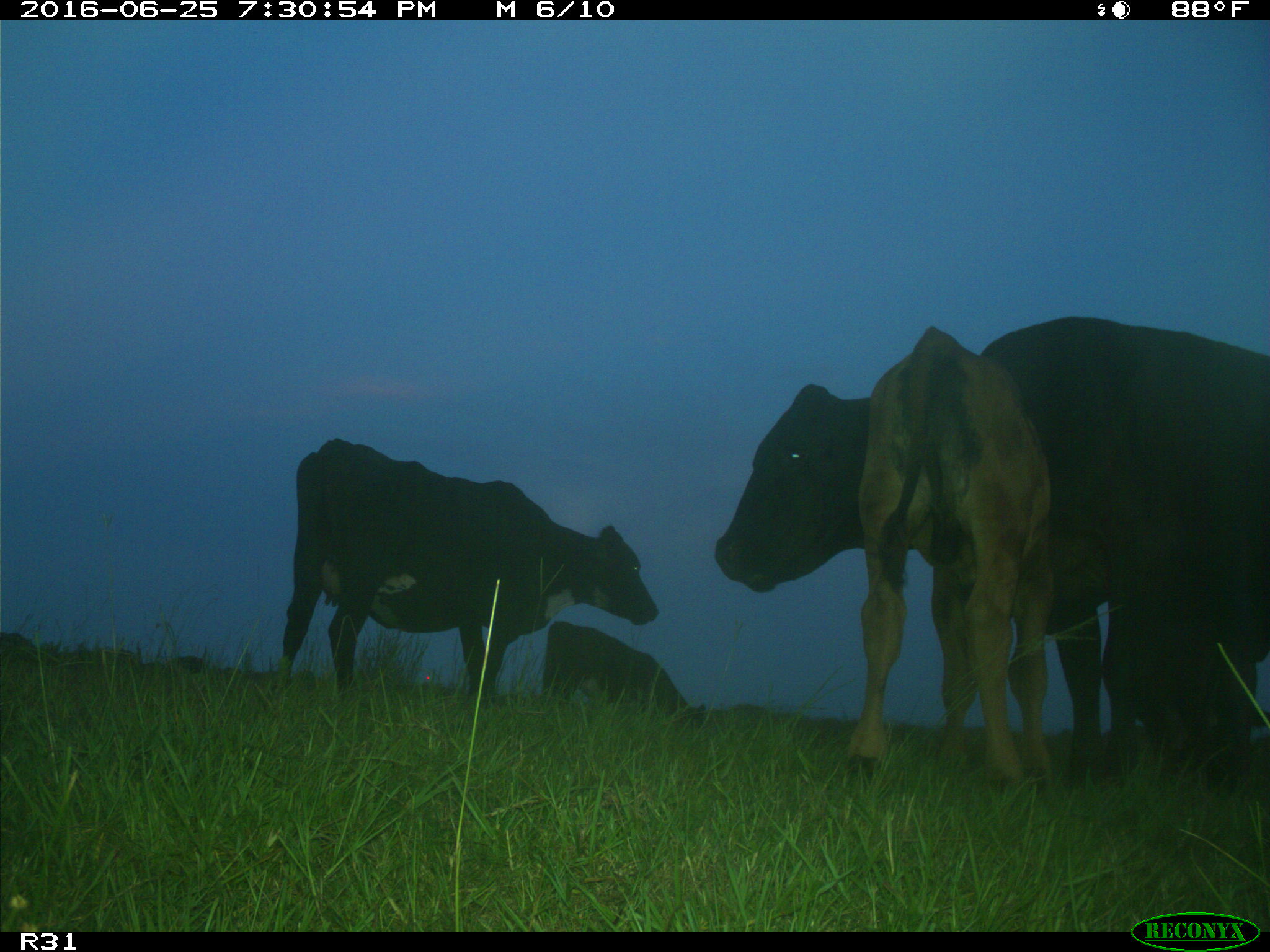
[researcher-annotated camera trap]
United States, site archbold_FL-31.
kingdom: Animalia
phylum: Chordata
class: Mammalia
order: Artiodactyla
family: Bovidae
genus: Bos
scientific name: Bos taurus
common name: domestic cow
Bos taurus (domestic cow).